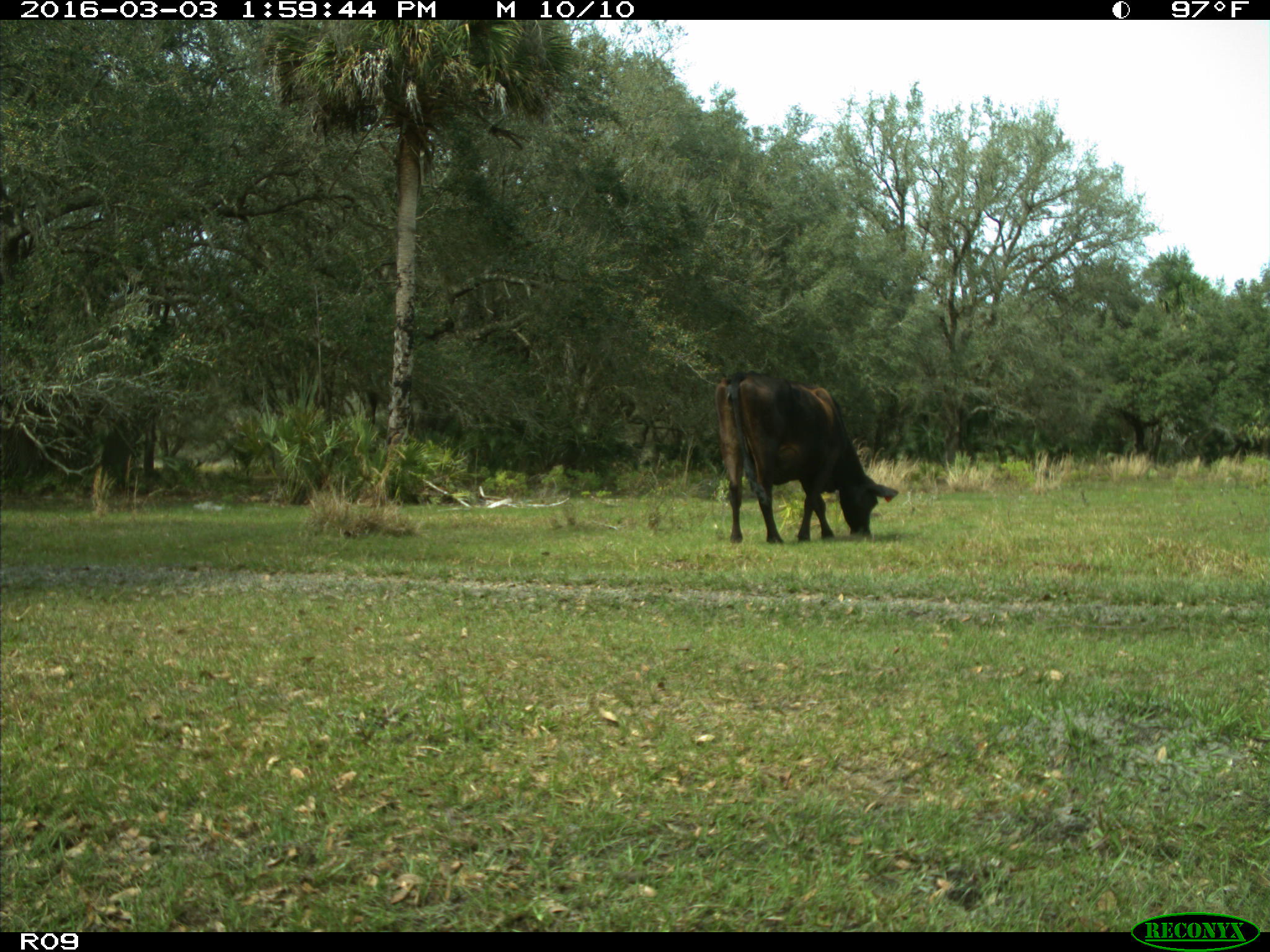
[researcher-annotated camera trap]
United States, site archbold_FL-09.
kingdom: Animalia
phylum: Chordata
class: Mammalia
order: Artiodactyla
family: Bovidae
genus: Bos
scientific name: Bos taurus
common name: domestic cow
Bos taurus (domestic cow).